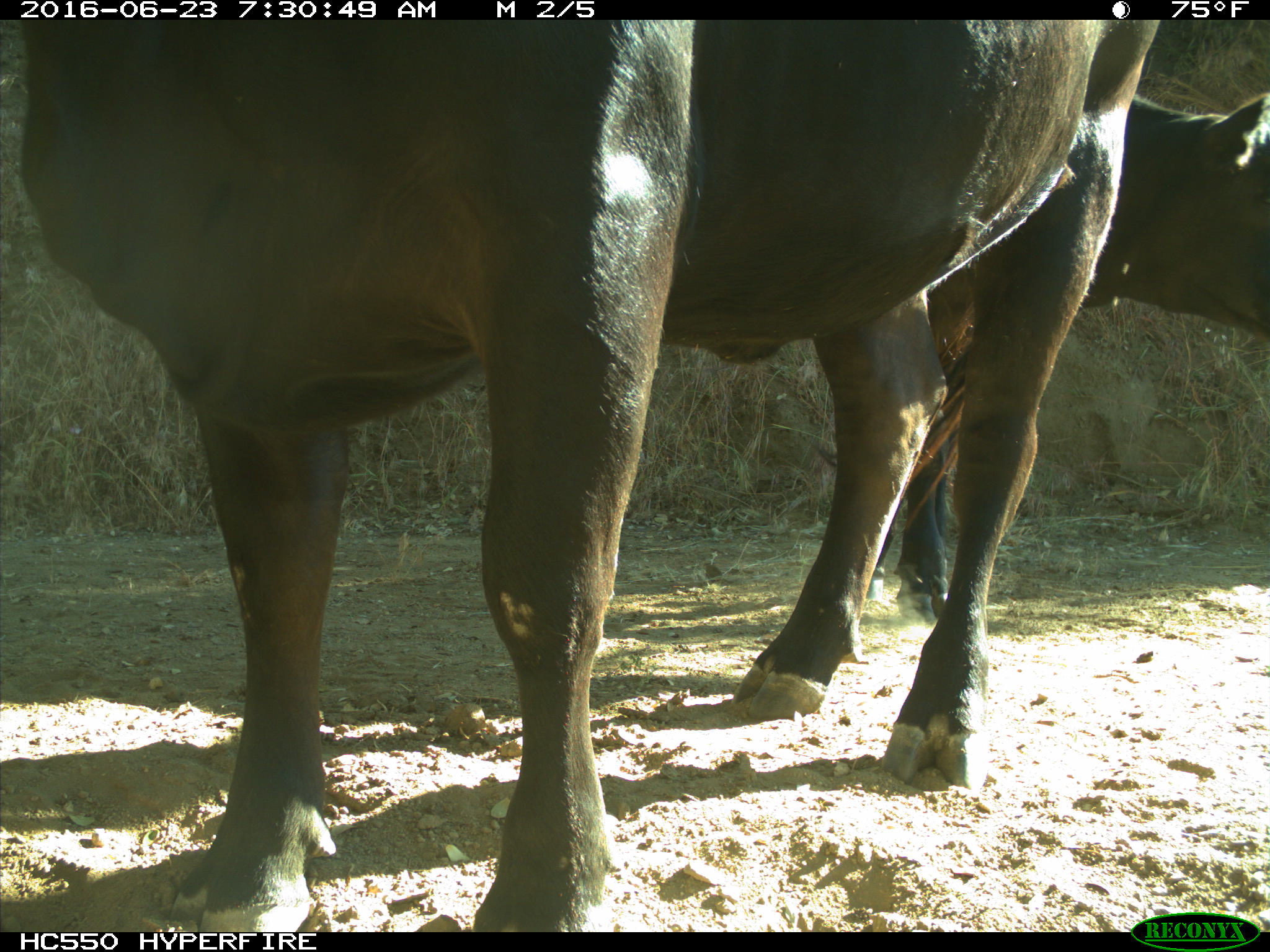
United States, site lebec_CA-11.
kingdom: Animalia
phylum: Chordata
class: Mammalia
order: Artiodactyla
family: Bovidae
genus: Bos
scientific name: Bos taurus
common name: domestic cow